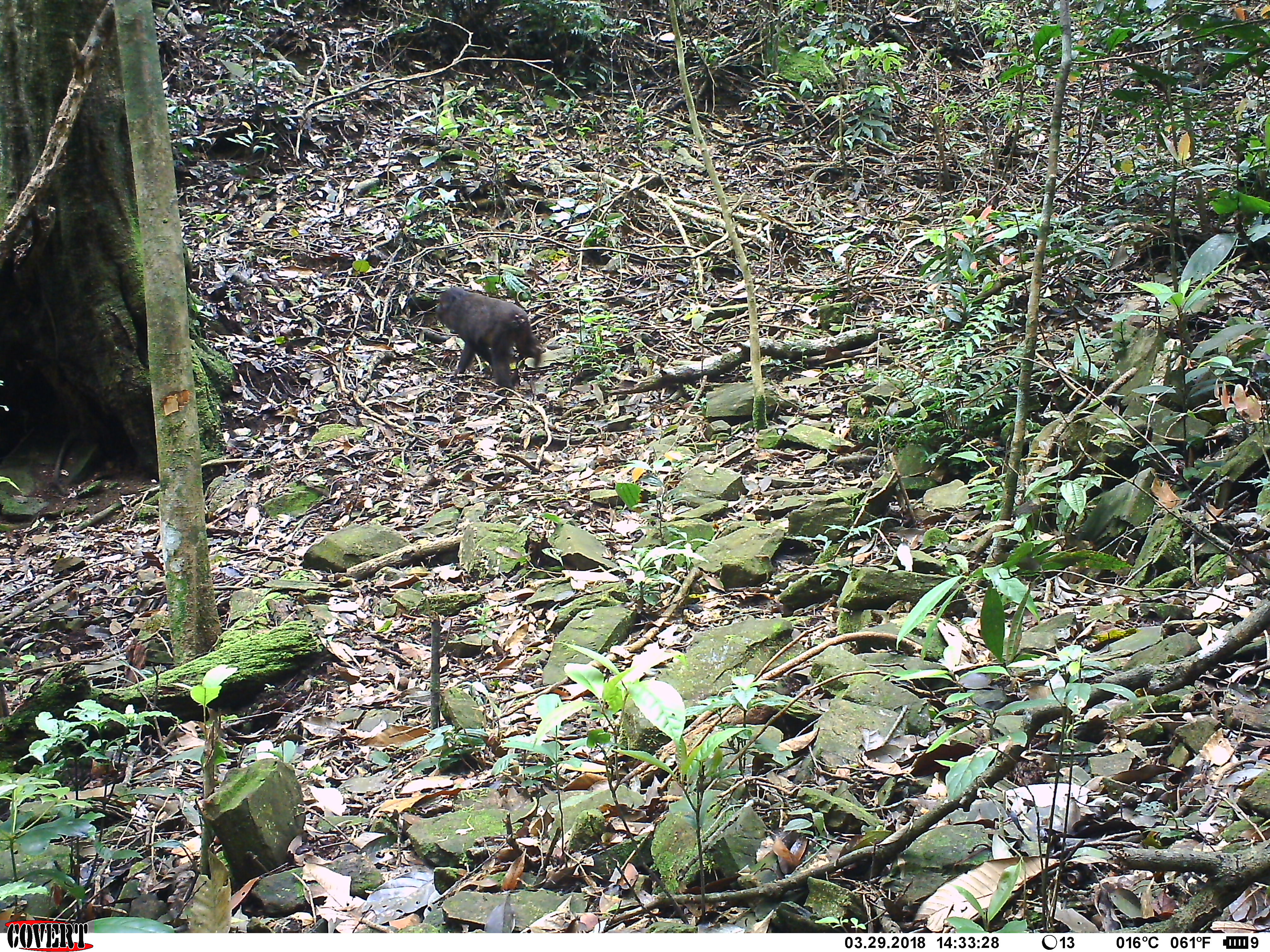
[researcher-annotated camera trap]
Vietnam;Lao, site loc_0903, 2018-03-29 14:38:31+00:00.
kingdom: Animalia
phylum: Chordata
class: Mammalia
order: Primates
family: Cercopithecidae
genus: Macaca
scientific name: Macaca arctoides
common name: stump-tailed macaque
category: stump tailed macaque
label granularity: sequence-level